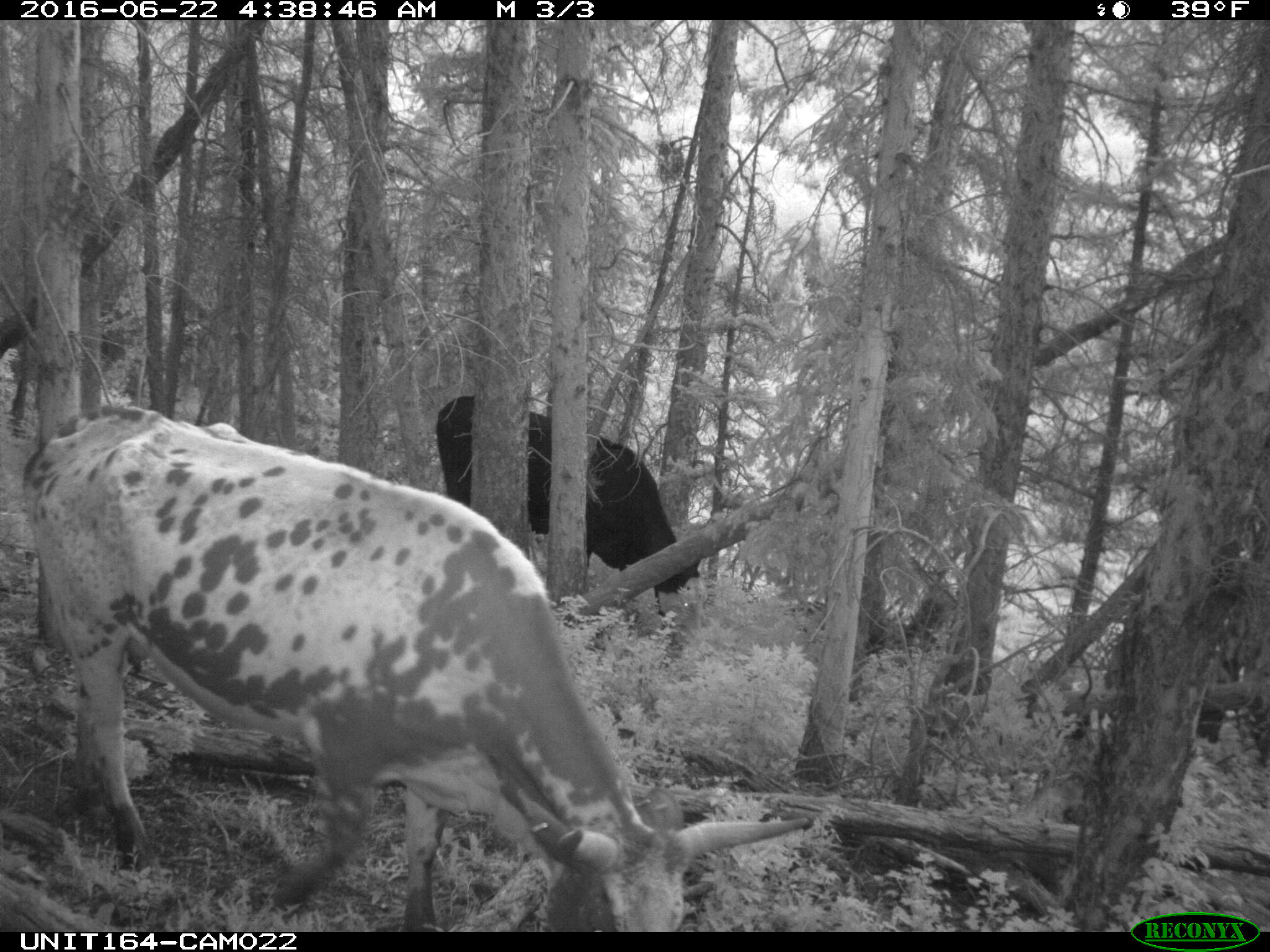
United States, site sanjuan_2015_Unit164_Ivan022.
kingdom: Animalia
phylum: Chordata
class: Mammalia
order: Artiodactyla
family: Bovidae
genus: Bos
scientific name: Bos taurus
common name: domestic cow